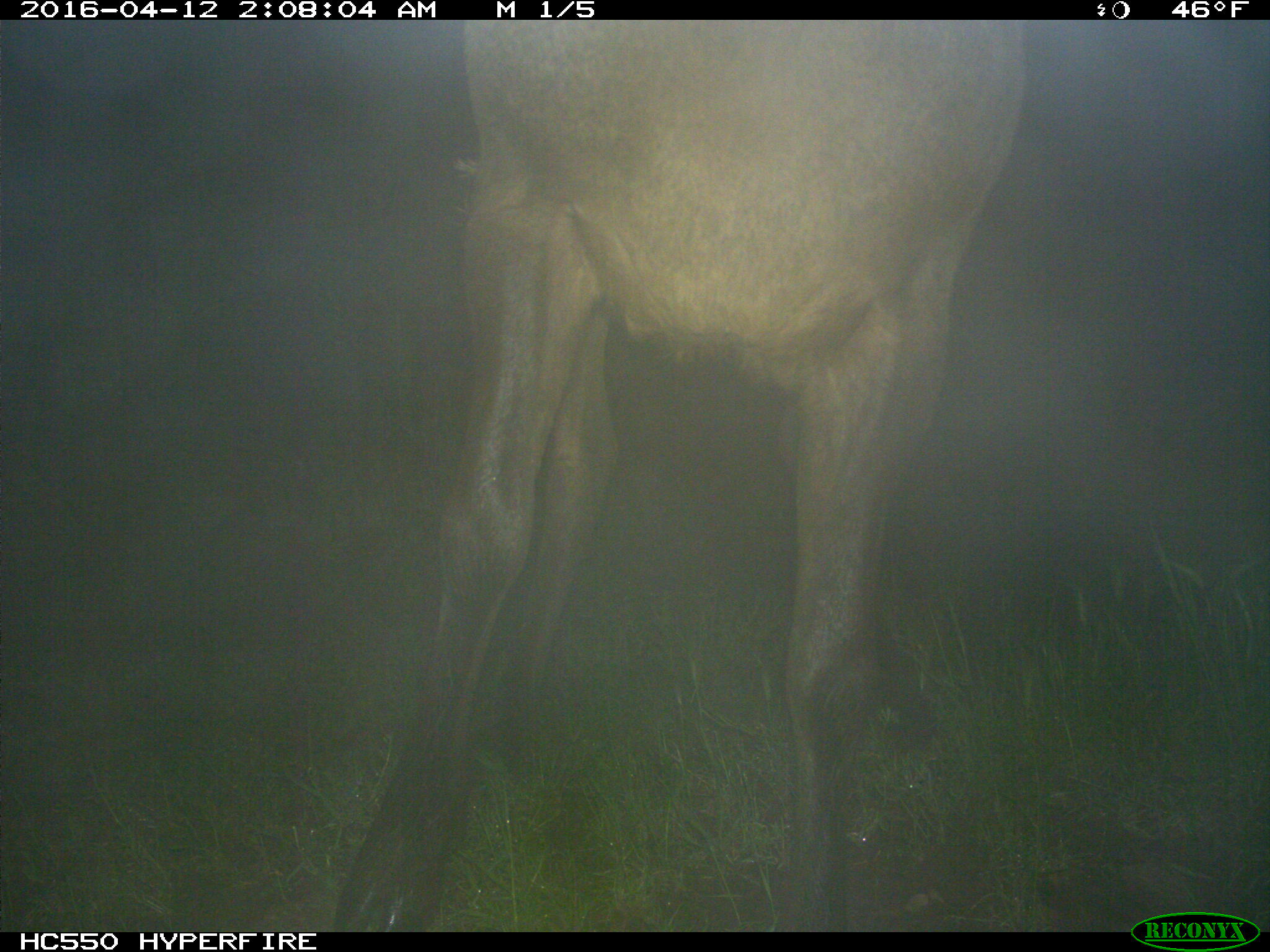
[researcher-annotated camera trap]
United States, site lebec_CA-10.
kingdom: Animalia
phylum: Chordata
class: Mammalia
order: Artiodactyla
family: Cervidae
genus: Cervus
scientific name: Cervus canadensis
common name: elk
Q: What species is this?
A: Cervus canadensis (elk).